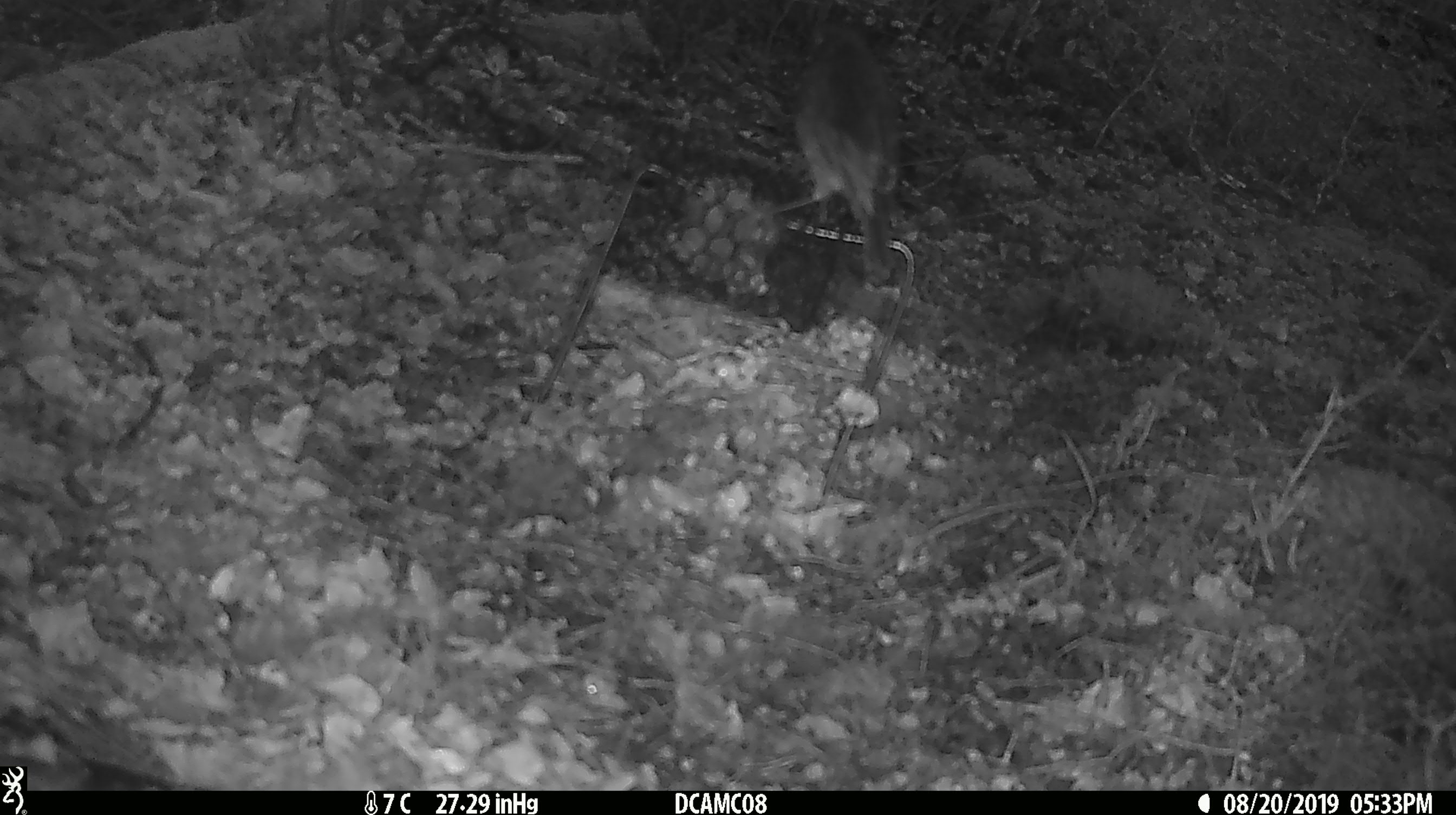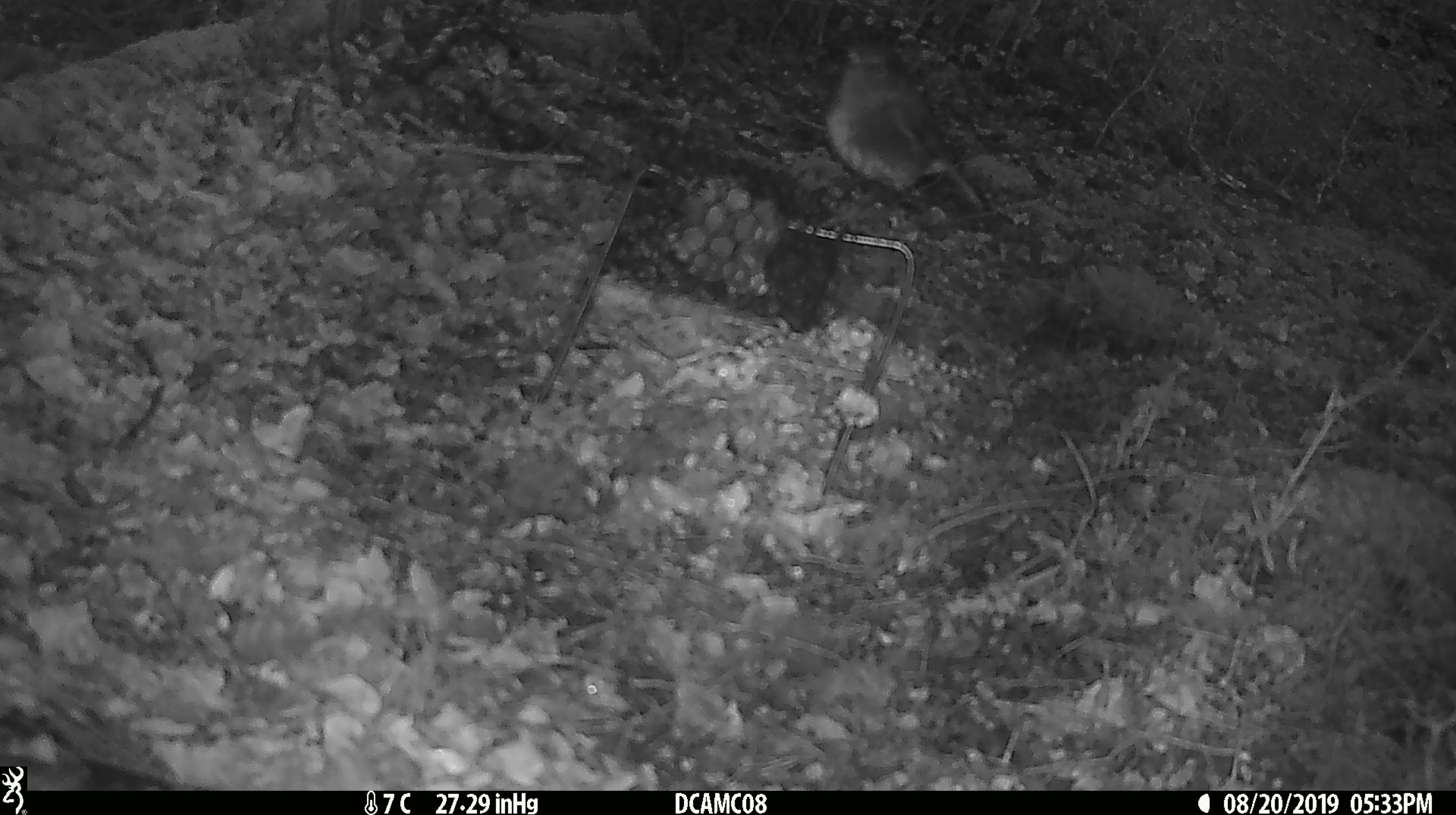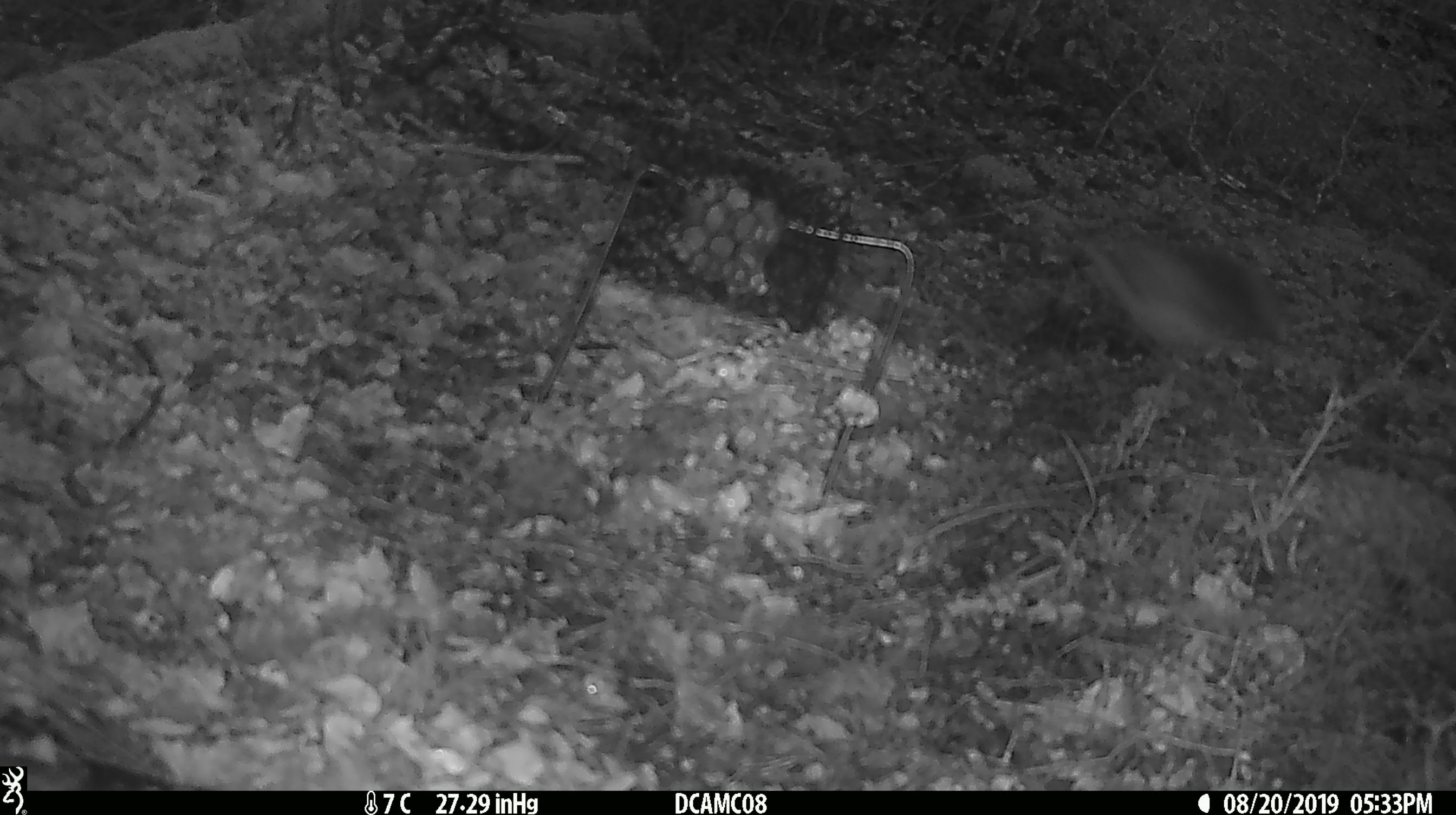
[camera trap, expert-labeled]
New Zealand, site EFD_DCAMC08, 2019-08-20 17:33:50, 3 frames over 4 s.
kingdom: Animalia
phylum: Chordata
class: Aves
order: Passeriformes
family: Petroicidae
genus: Petroica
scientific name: Petroica australis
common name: new zealand robin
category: robin